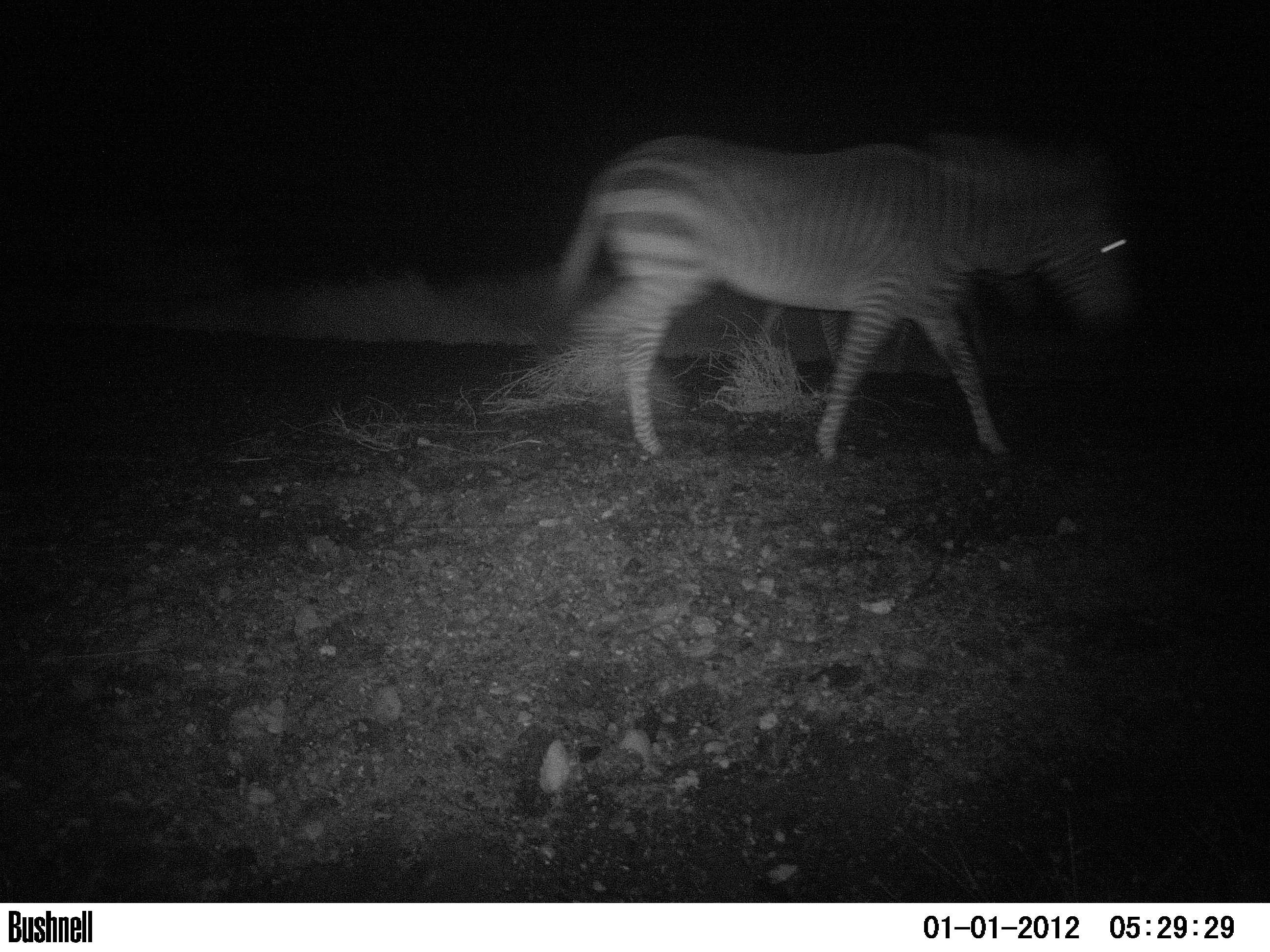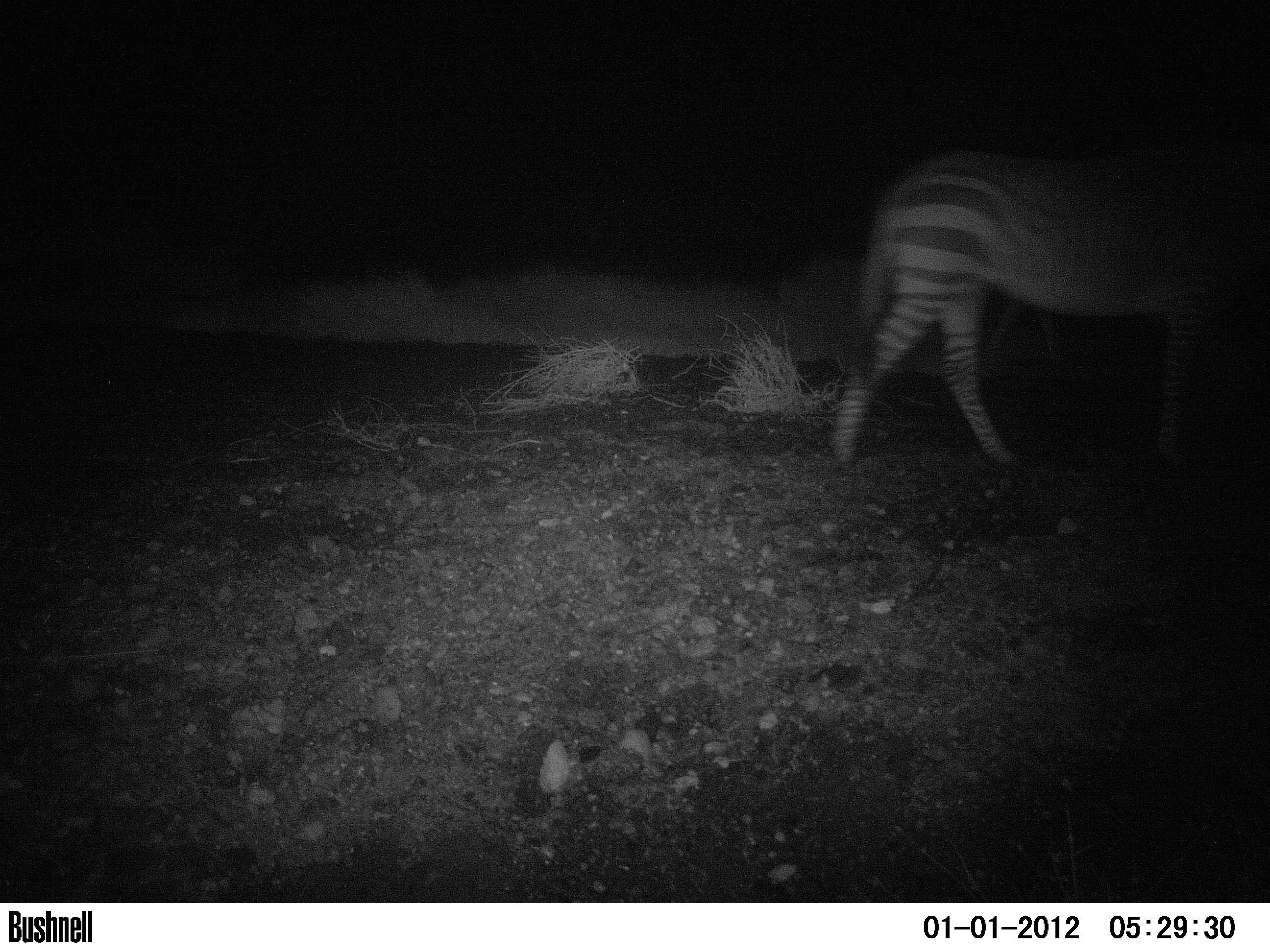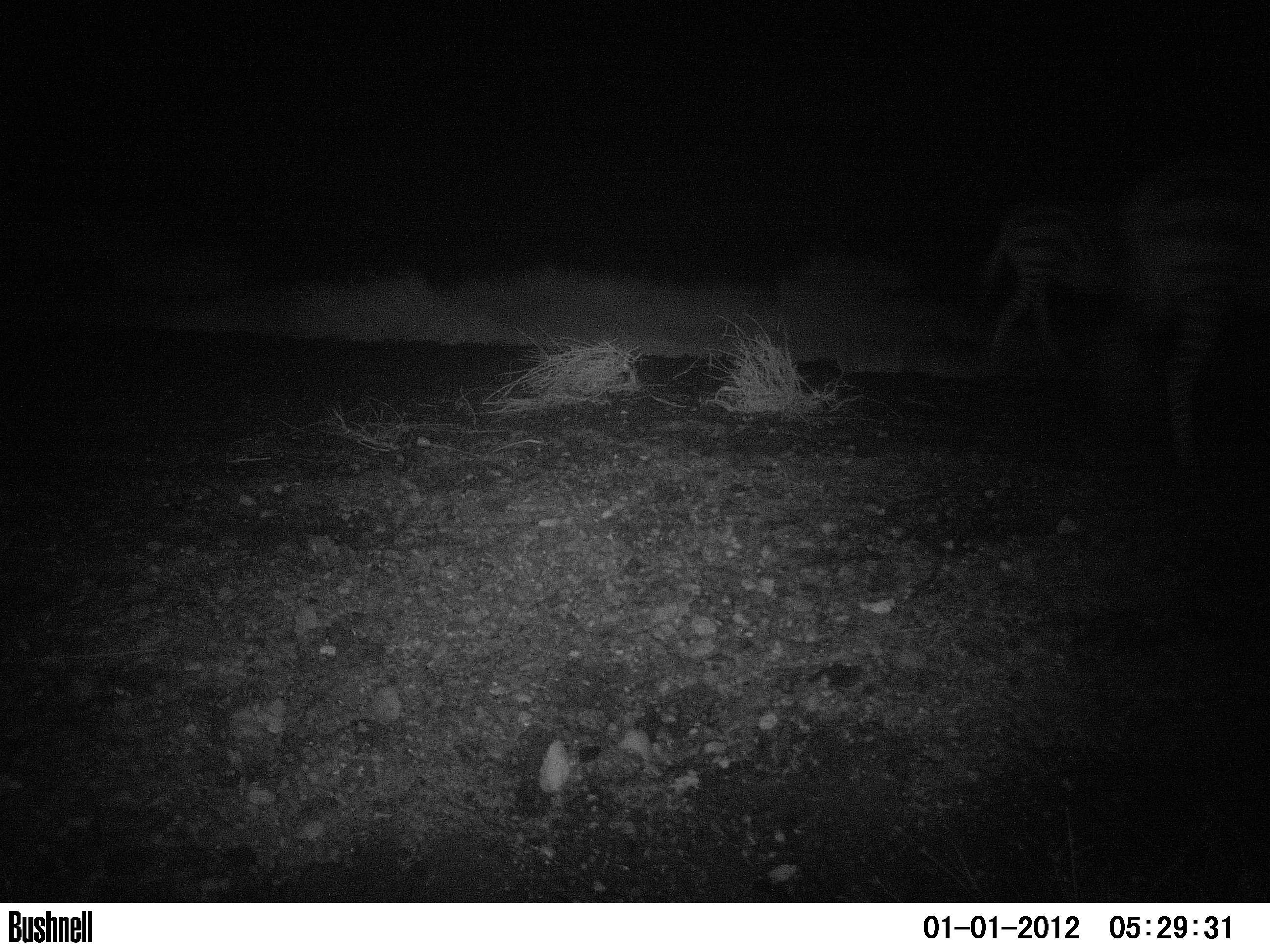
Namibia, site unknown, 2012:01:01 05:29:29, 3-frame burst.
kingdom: Animalia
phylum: Chordata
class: Mammalia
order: Perissodactyla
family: Equidae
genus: Equus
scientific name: Equus zebra hartmannae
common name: hartmann's mountain zebra